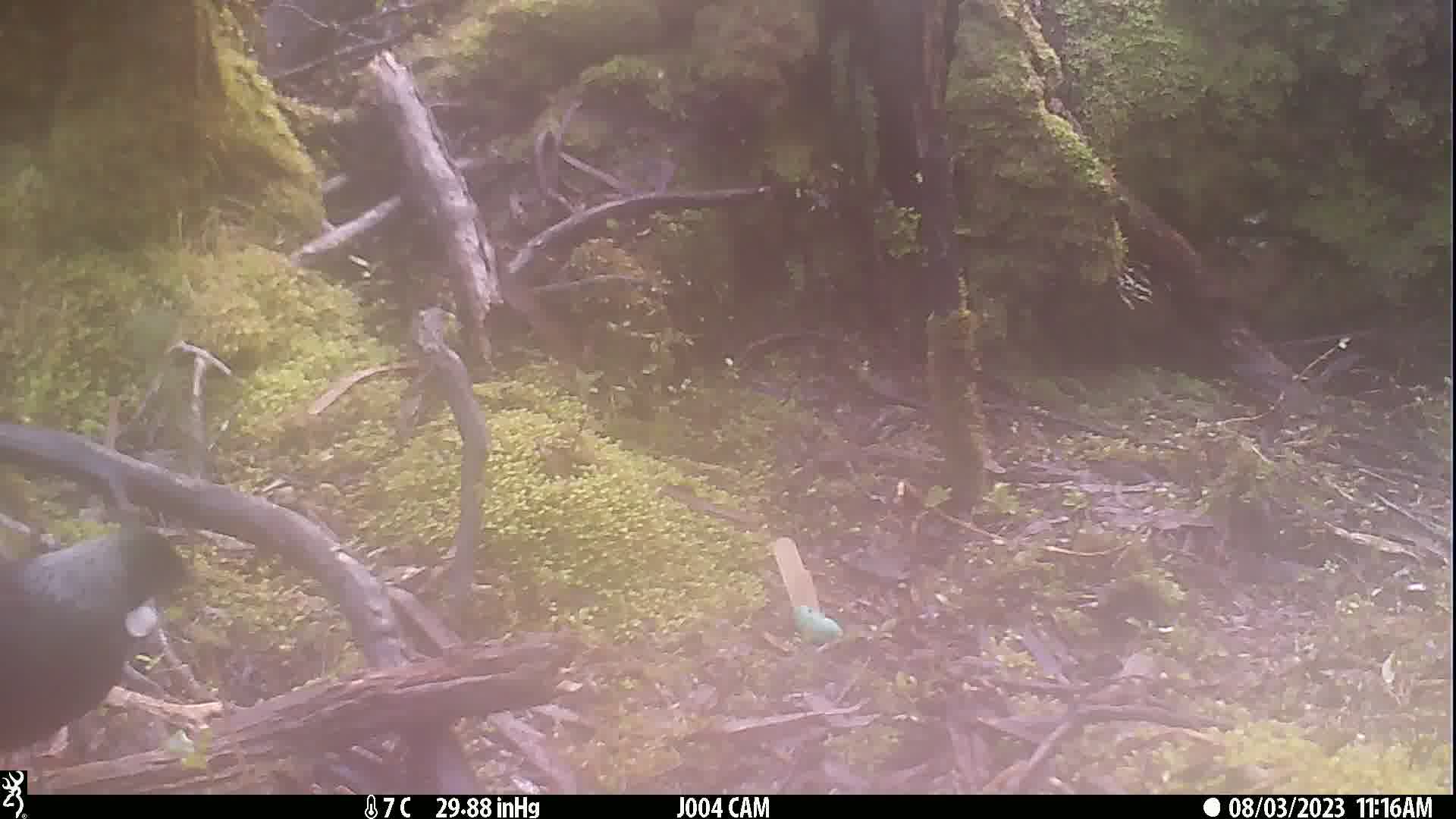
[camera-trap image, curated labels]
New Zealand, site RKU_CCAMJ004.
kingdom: Animalia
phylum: Chordata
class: Aves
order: Passeriformes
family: Meliphagidae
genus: Prosthemadera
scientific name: Prosthemadera novaeseelandiae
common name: tui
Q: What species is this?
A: Tui (Prosthemadera novaeseelandiae).